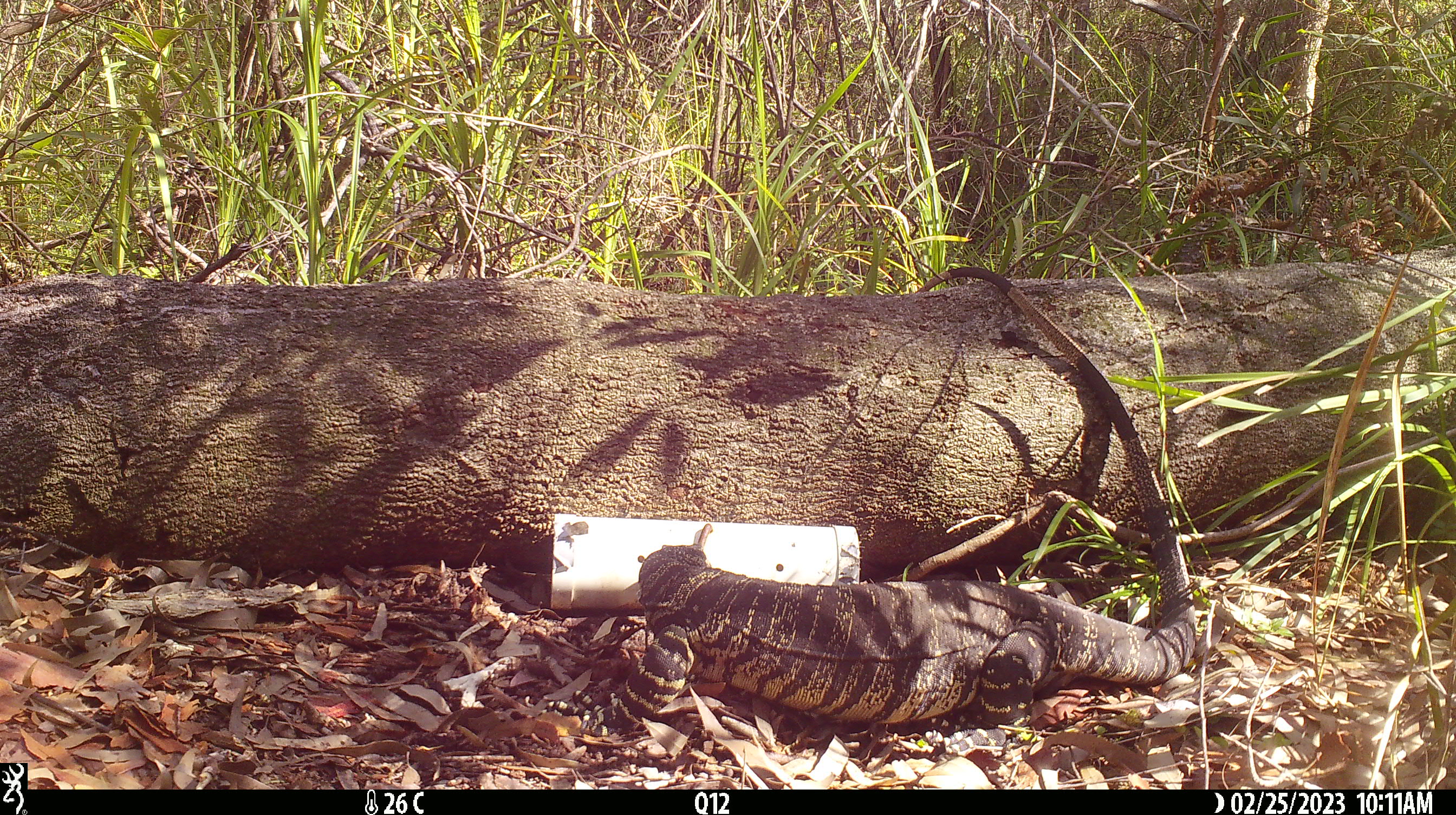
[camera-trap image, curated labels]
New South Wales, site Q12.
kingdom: Animalia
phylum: Chordata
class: Reptilia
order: Squamata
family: Varanidae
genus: Varanus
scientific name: Varanus varius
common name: lace monitor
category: goanna